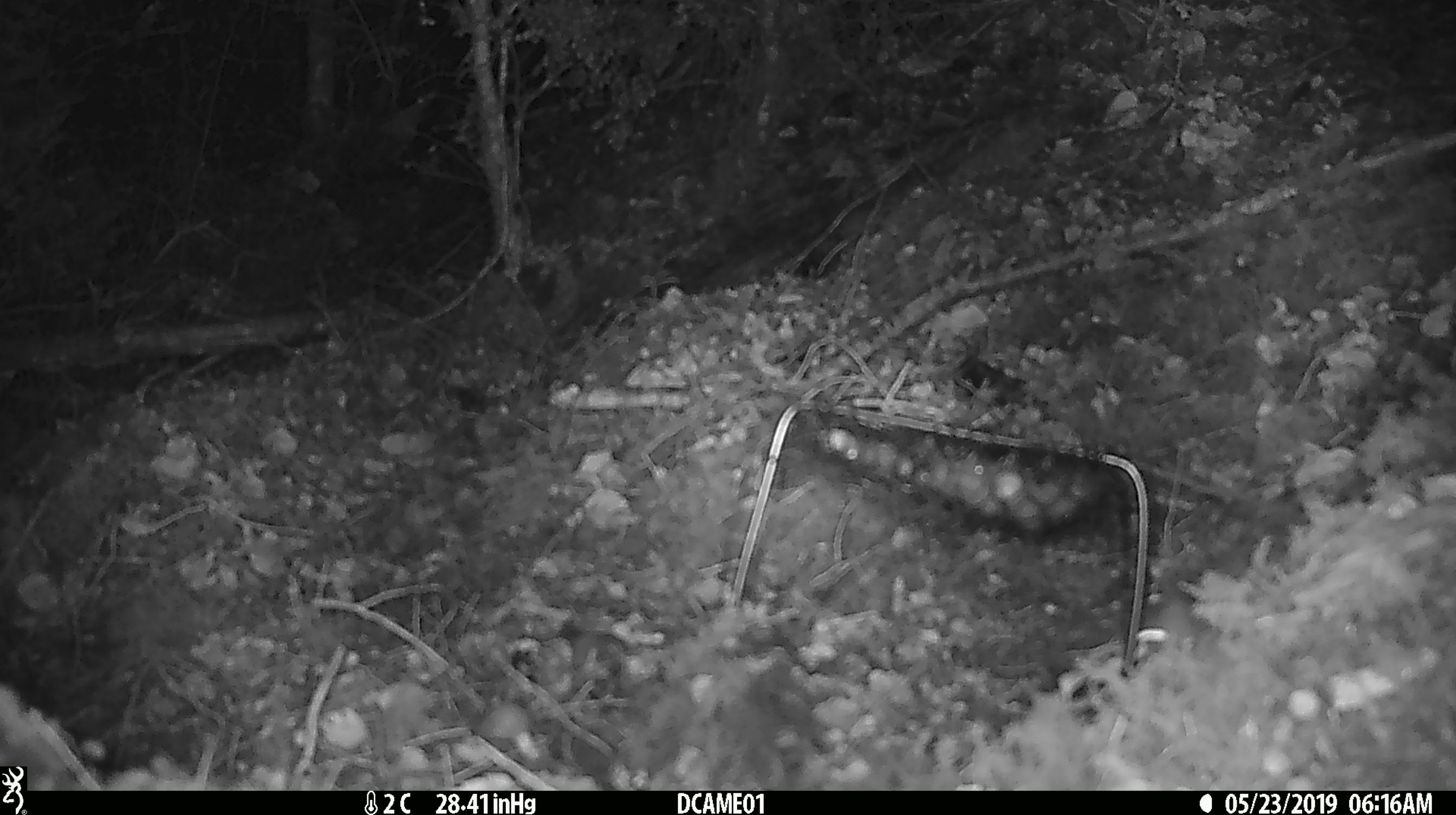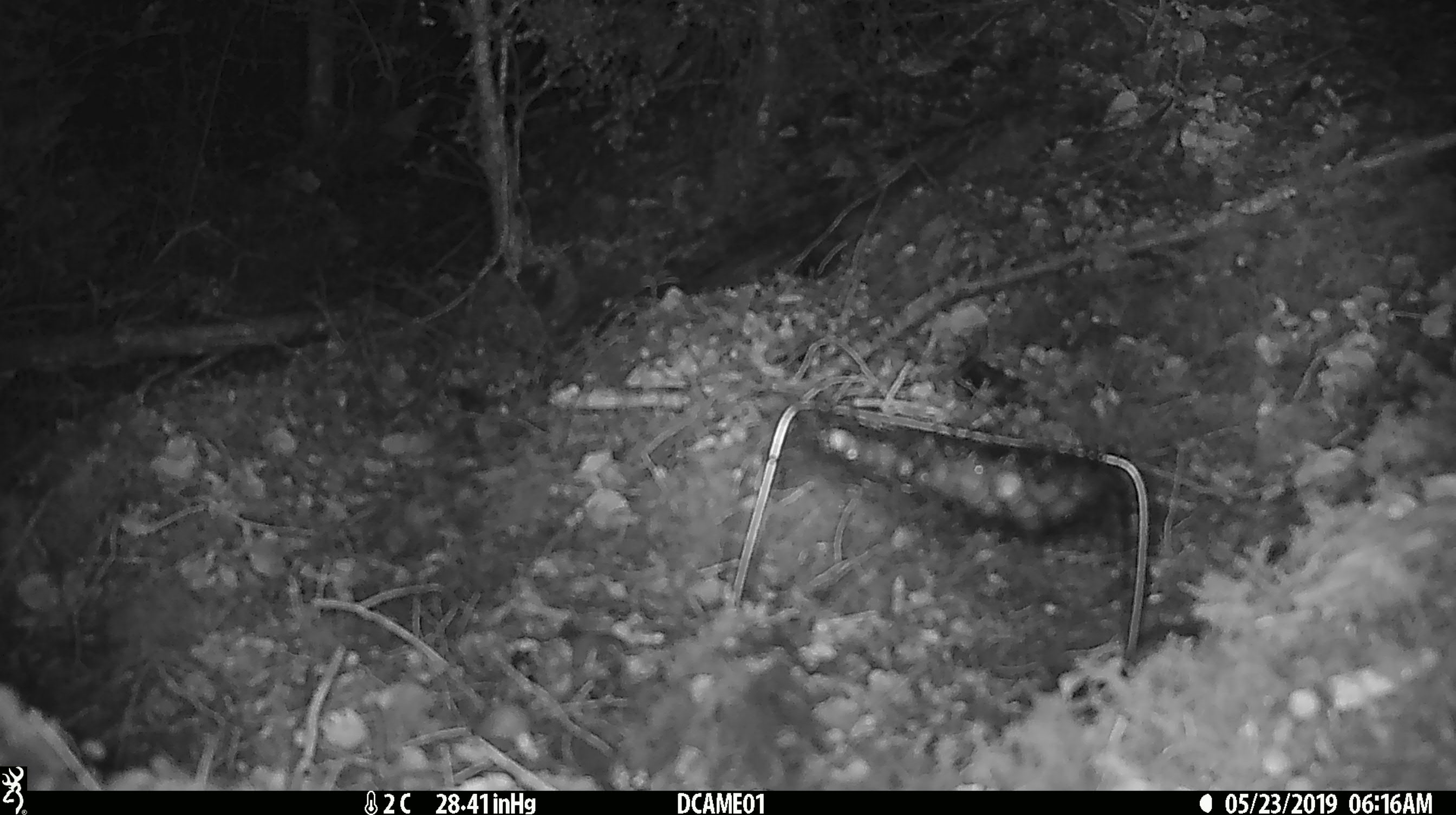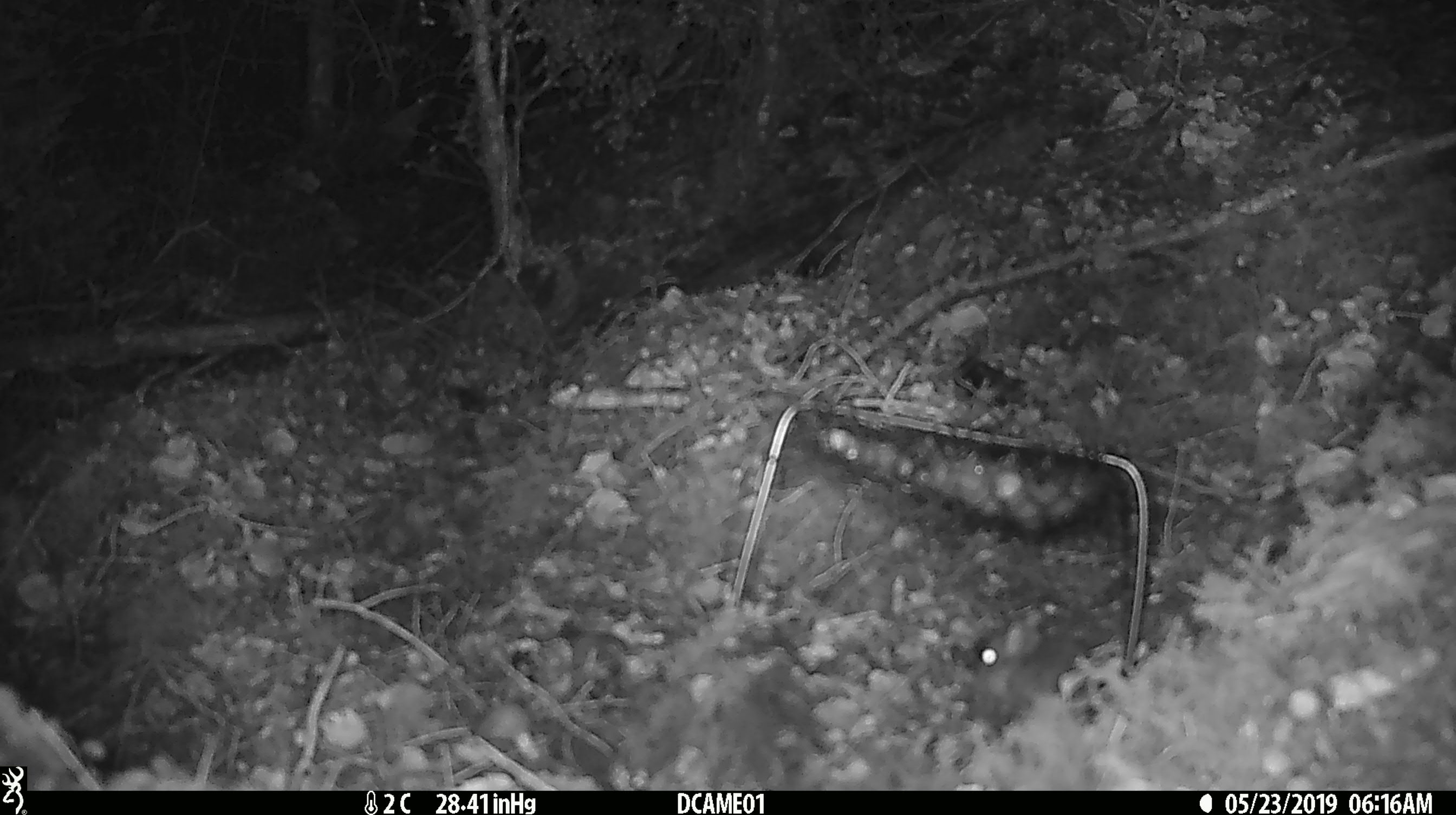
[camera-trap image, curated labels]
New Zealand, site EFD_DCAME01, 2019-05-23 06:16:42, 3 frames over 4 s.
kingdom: Animalia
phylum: Chordata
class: Mammalia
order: Rodentia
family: Muridae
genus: Mus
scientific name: Mus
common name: mouse